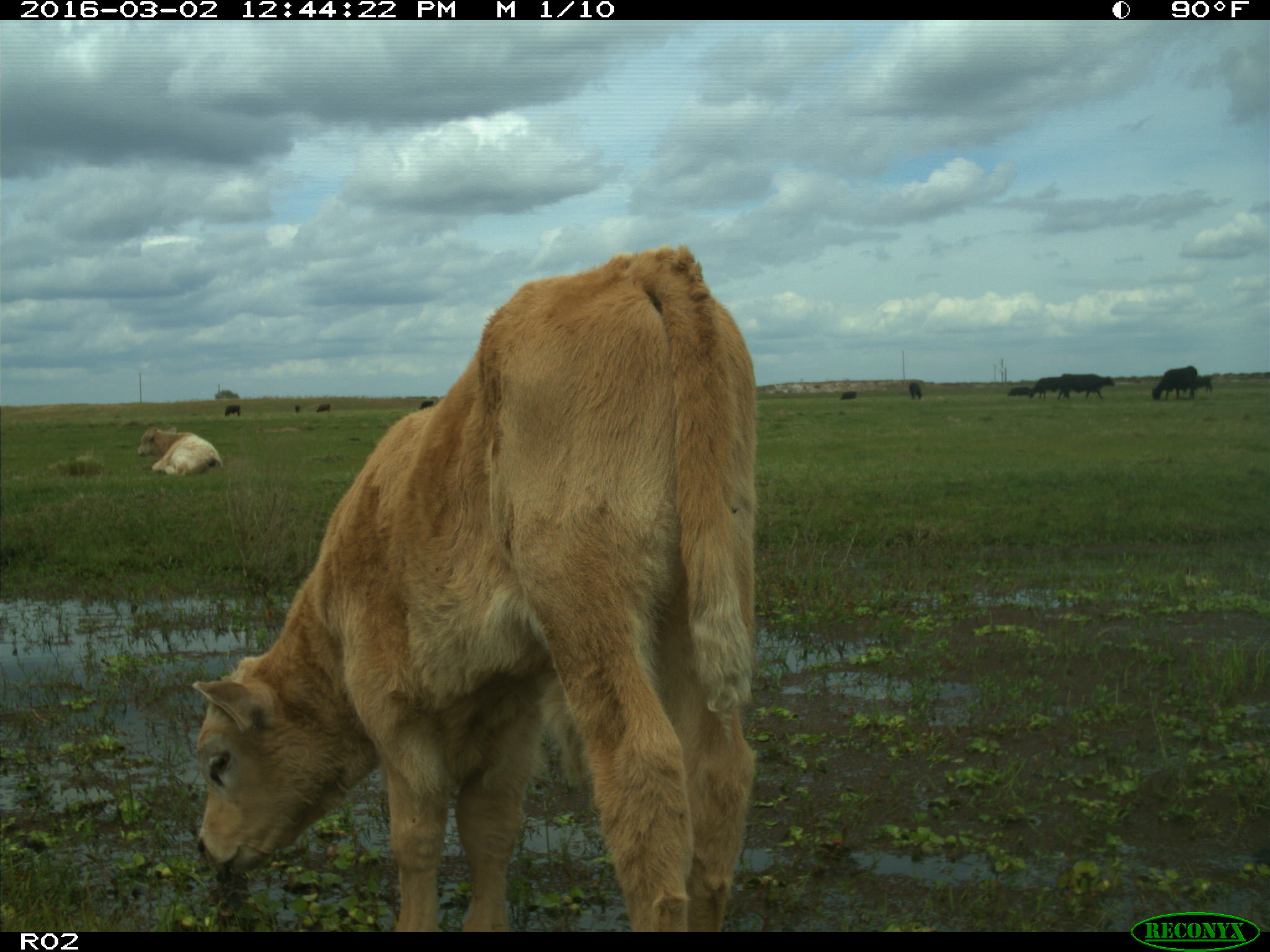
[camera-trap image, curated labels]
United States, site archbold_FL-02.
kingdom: Animalia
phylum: Chordata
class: Mammalia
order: Artiodactyla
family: Bovidae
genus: Bos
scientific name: Bos taurus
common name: domestic cow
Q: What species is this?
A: Bos taurus (domestic cow).